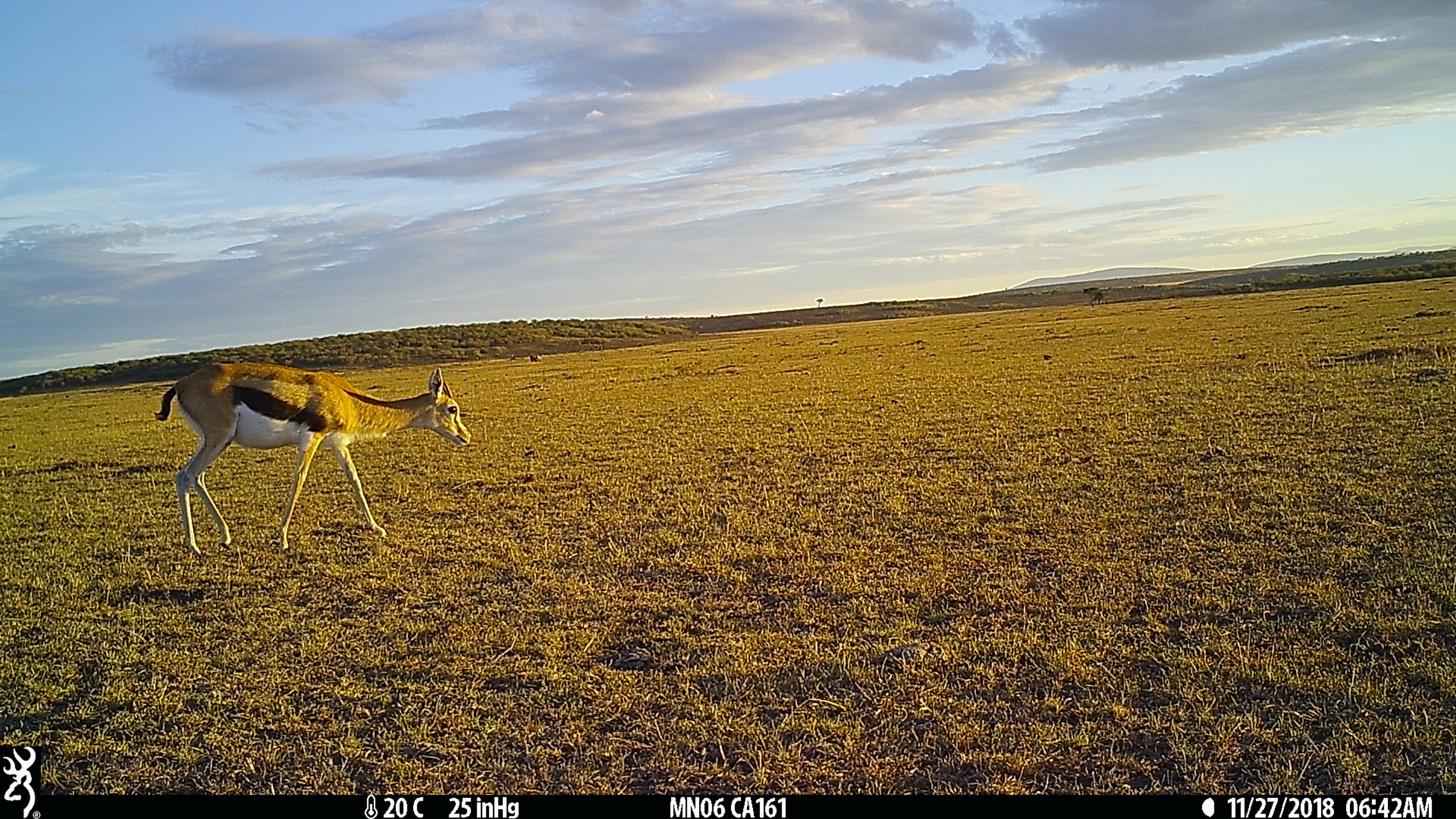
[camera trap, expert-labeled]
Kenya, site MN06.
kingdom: Animalia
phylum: Chordata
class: Mammalia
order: Artiodactyla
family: Bovidae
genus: Eudorcas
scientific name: Eudorcas thomsonii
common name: thomon's gazelle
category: gazelle thomsons